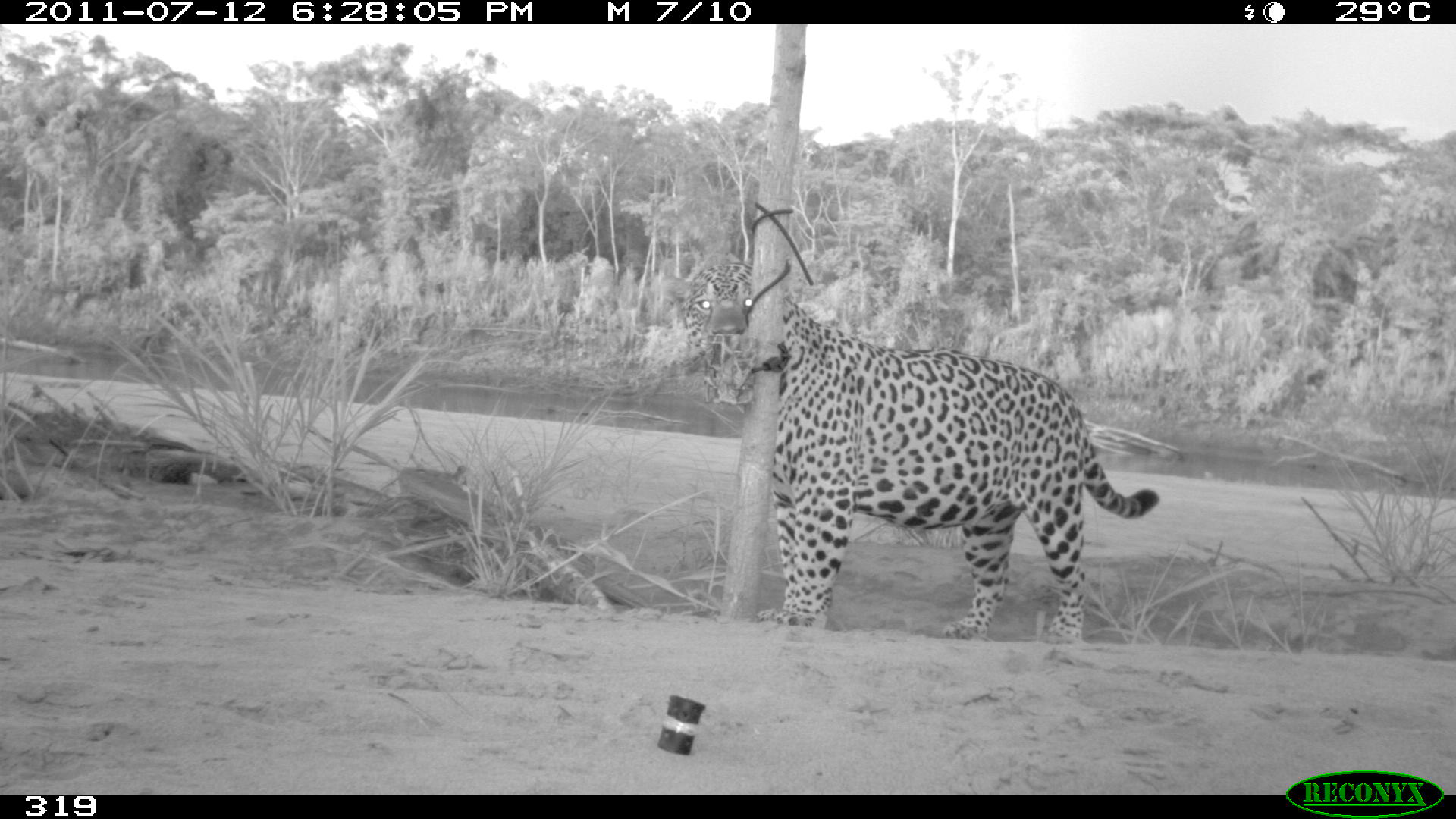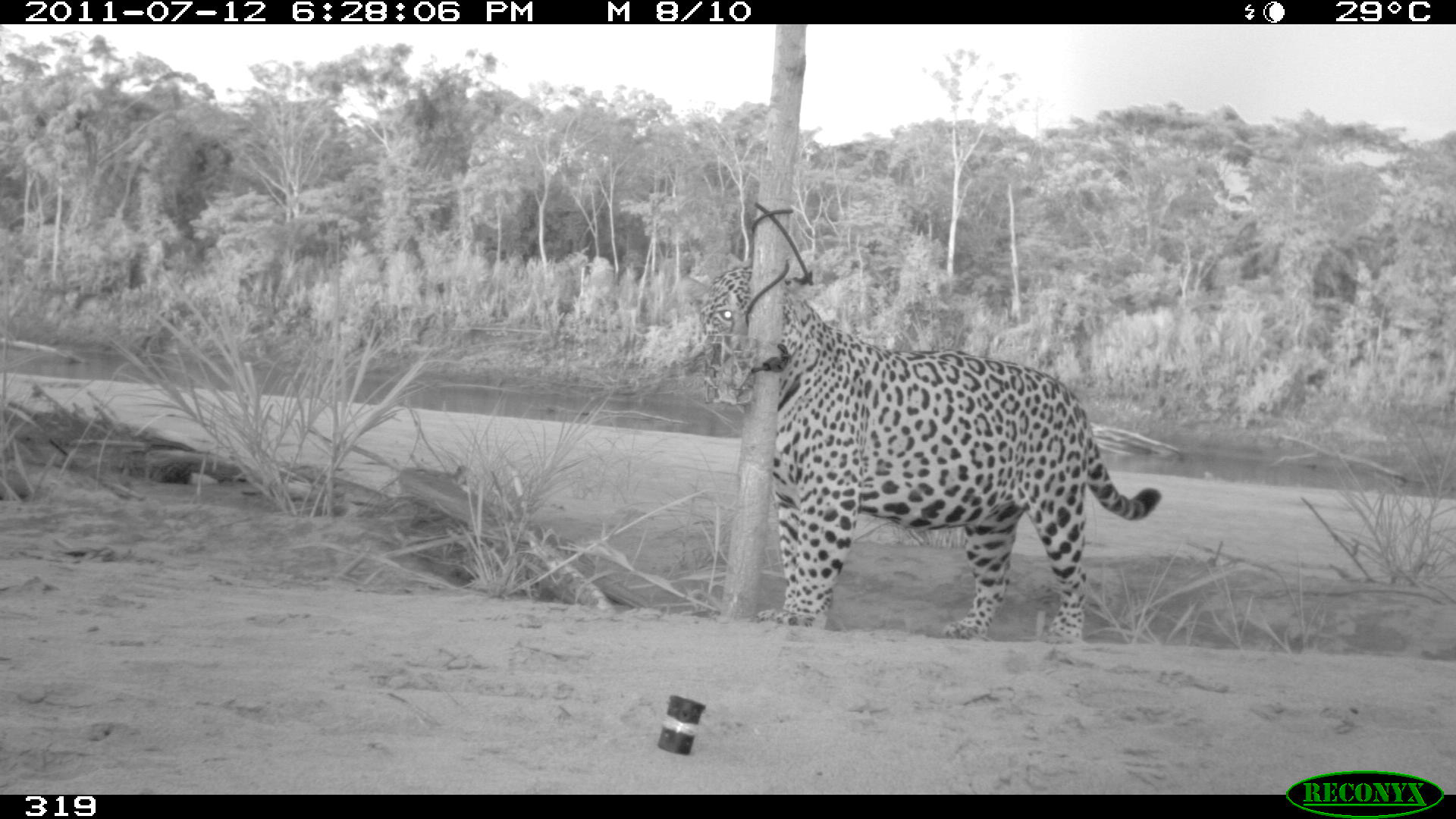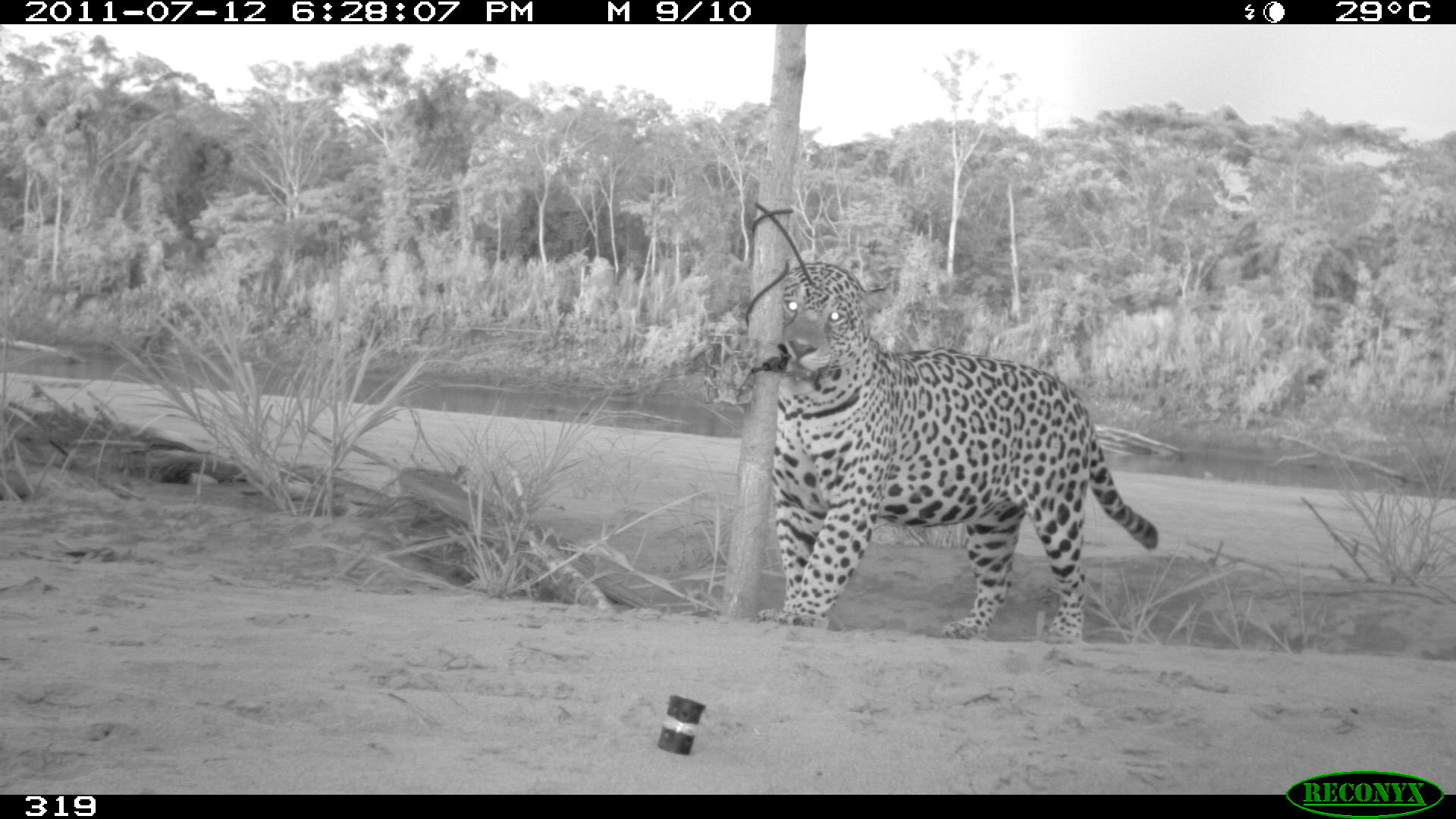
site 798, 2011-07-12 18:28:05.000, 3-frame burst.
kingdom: Animalia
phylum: Chordata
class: Mammalia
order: Carnivora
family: Felidae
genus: Panthera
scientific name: Panthera onca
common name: jaguar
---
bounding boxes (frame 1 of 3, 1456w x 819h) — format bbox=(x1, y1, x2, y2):
panthera onca: bbox=(657, 260, 1161, 647)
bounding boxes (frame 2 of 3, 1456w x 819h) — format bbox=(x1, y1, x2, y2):
panthera onca: bbox=(698, 258, 1164, 650)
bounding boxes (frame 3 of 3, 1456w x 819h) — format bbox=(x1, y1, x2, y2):
panthera onca: bbox=(759, 262, 1158, 642)